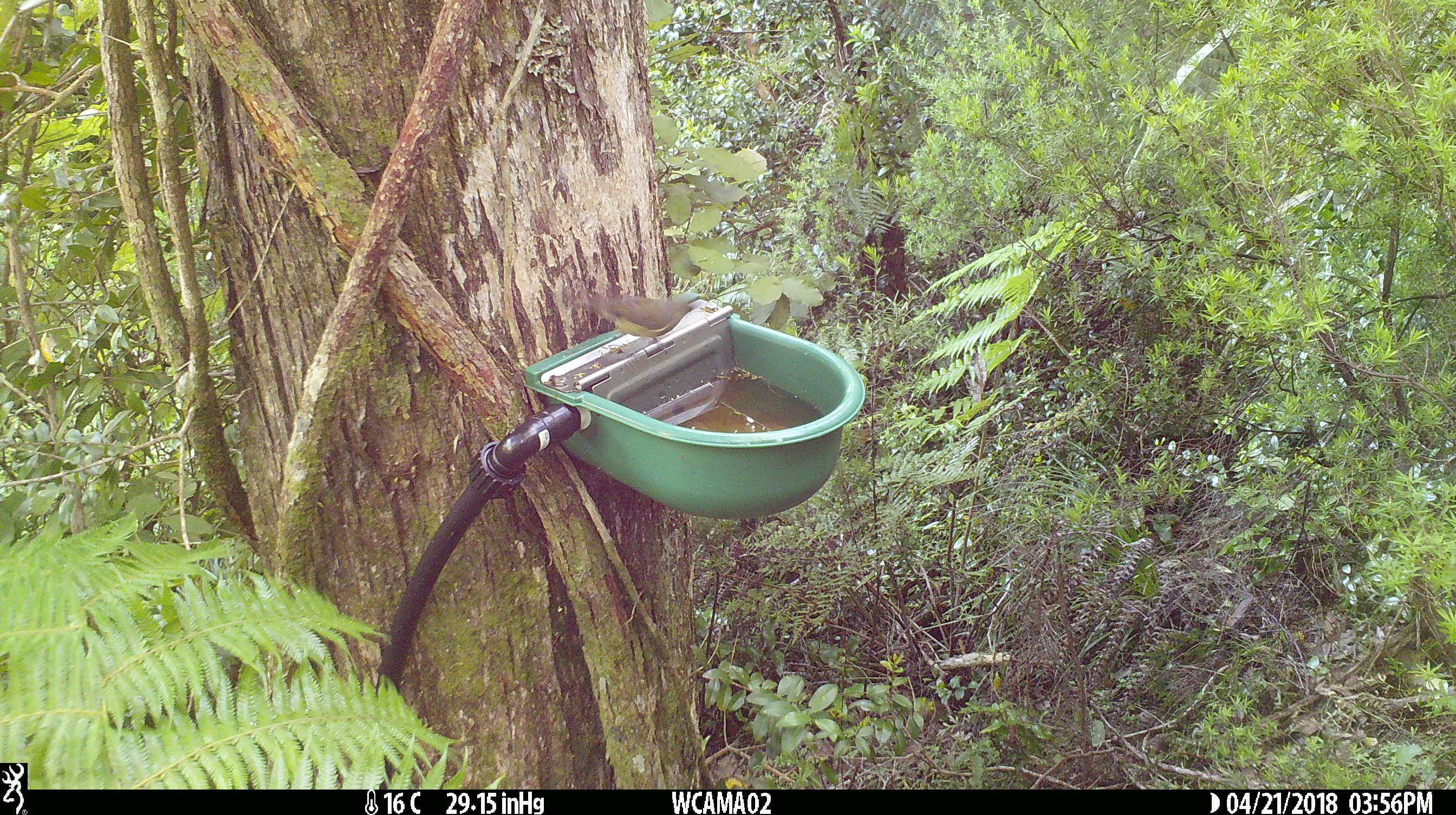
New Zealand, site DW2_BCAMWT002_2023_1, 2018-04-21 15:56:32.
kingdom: Animalia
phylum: Chordata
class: Aves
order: Passeriformes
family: Meliphagidae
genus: Anthornis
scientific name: Anthornis melanura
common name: new zealand bellbird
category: bellbird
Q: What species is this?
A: Bellbird (new zealand bellbird) (Anthornis melanura).